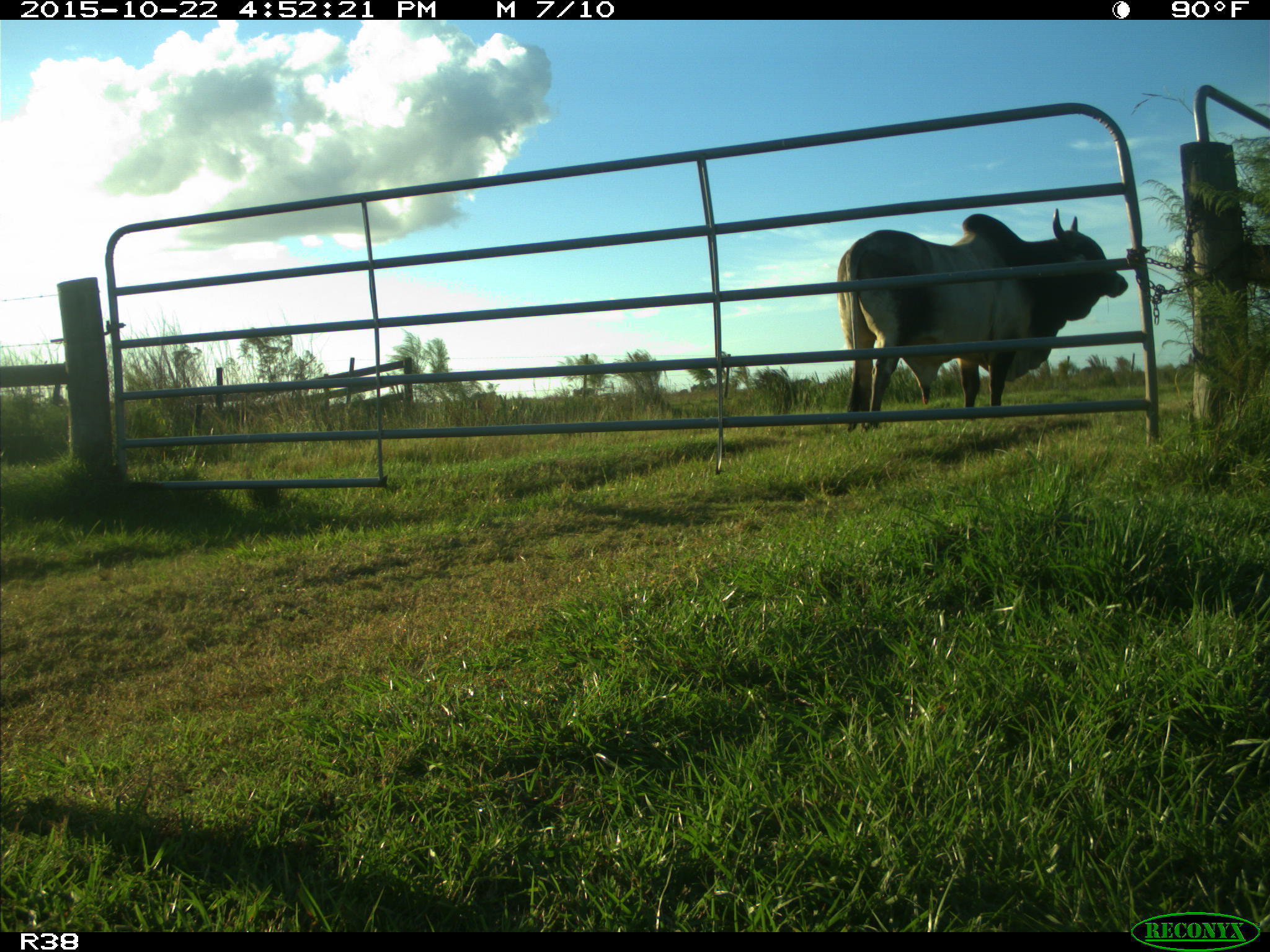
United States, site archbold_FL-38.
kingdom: Animalia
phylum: Chordata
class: Mammalia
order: Artiodactyla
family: Bovidae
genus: Bos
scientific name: Bos taurus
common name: domestic cow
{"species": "Bos taurus (domestic cow)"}